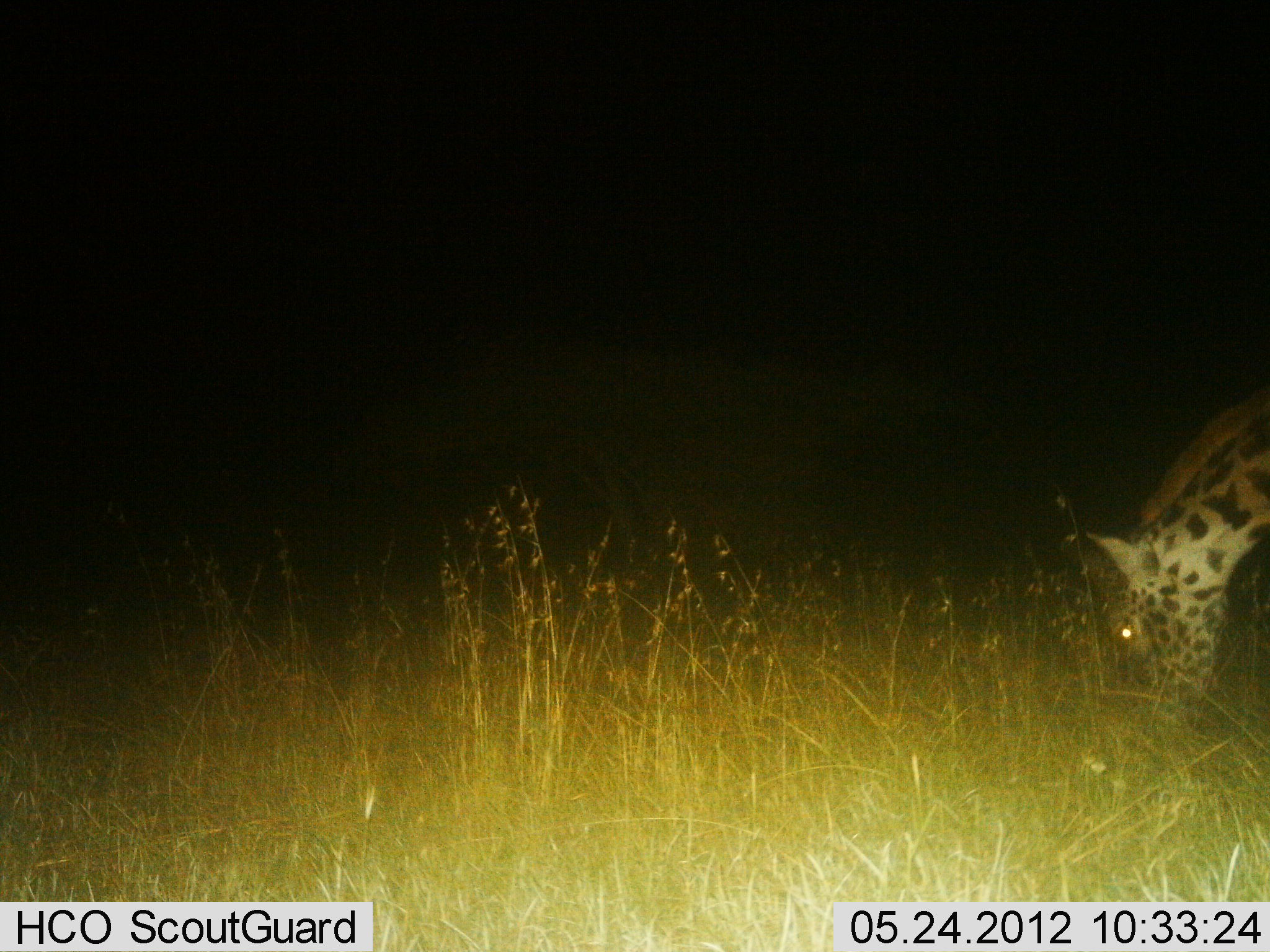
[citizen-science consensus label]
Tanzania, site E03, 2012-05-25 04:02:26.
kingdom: Animalia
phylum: Chordata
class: Mammalia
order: Artiodactyla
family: Giraffidae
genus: Giraffa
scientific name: Giraffa camelopardalis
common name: giraffe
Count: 1.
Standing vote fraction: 0%.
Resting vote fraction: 0%.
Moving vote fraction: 0%.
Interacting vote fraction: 0%.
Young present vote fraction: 0%.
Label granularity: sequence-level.